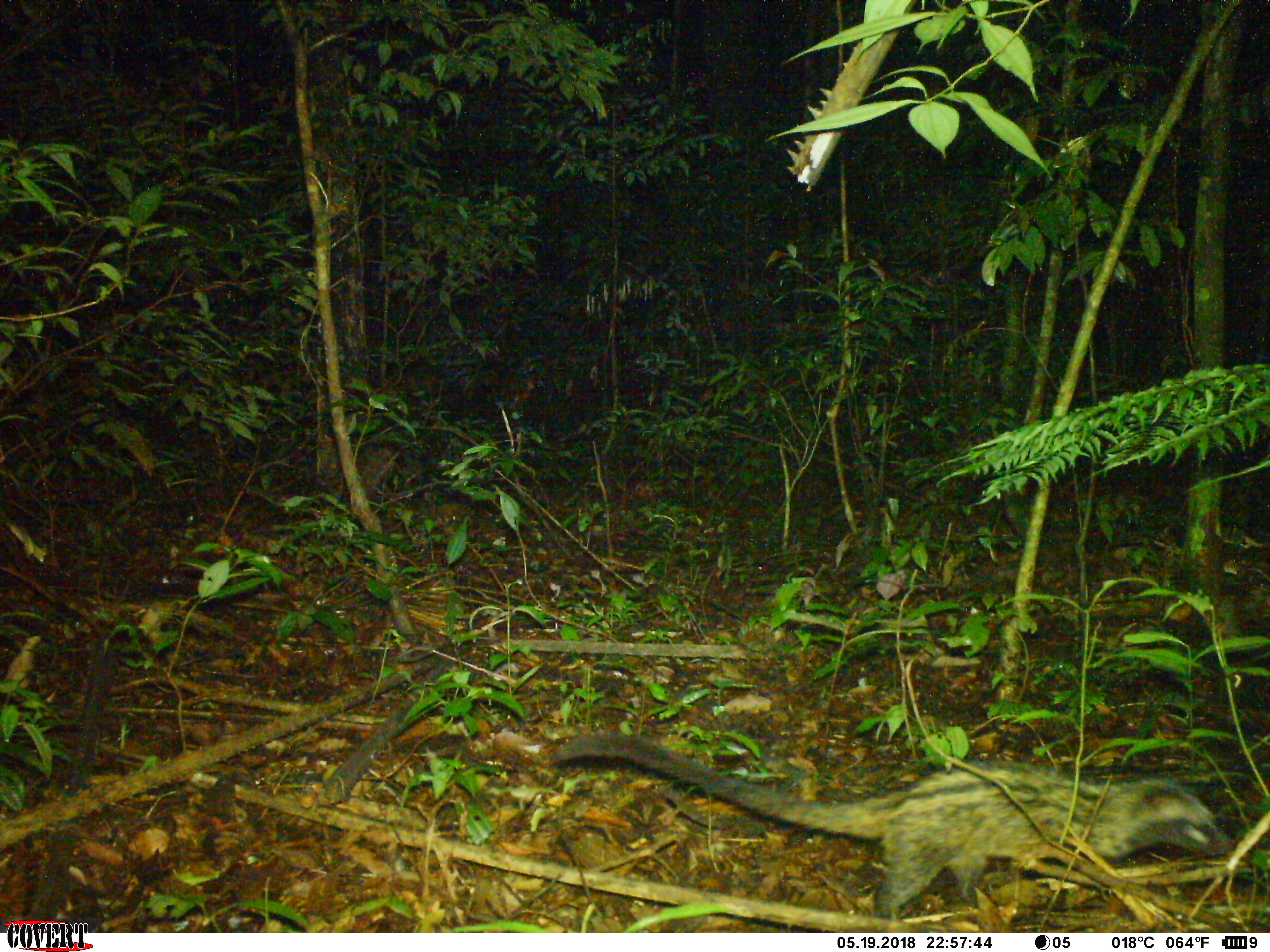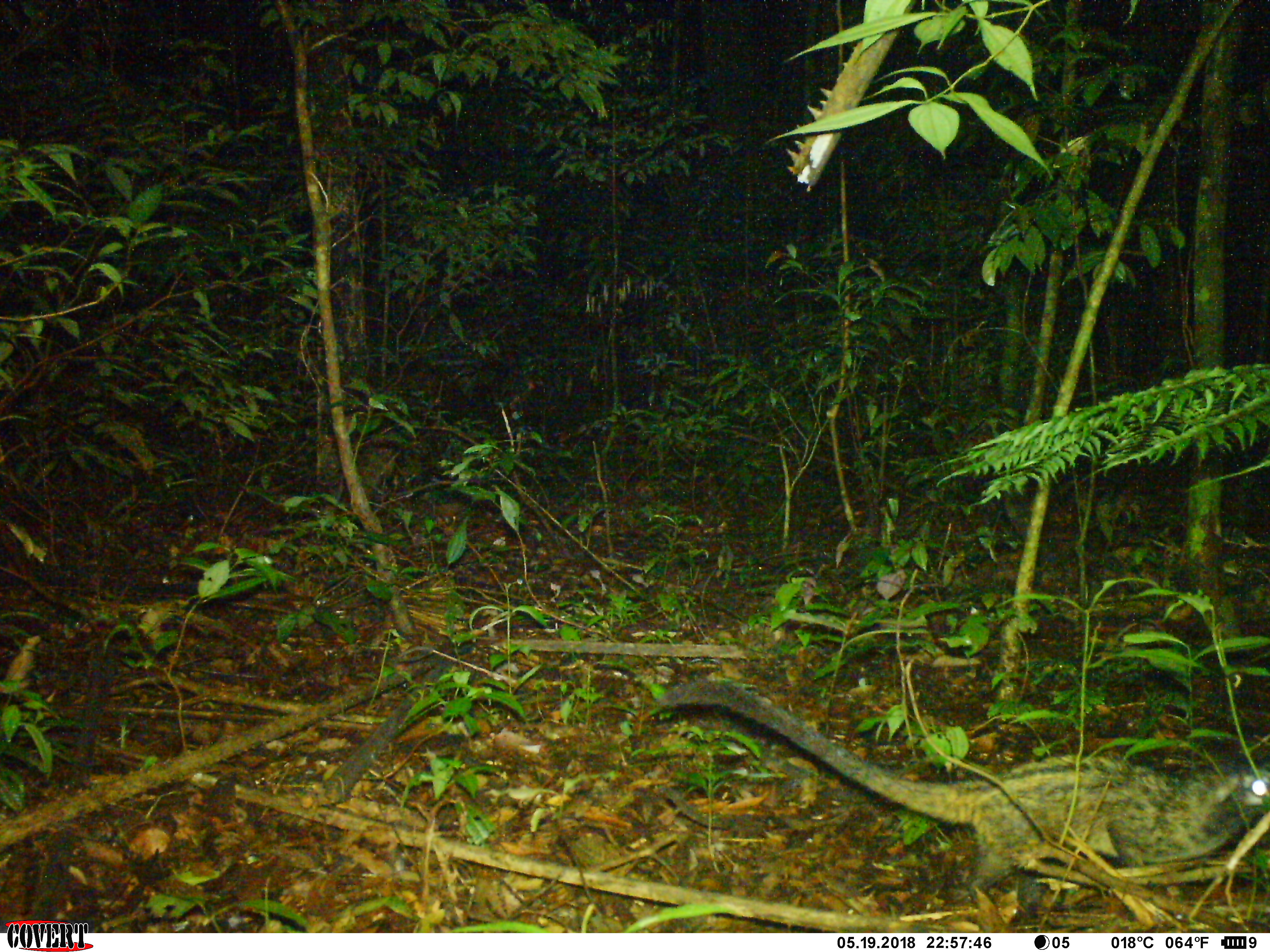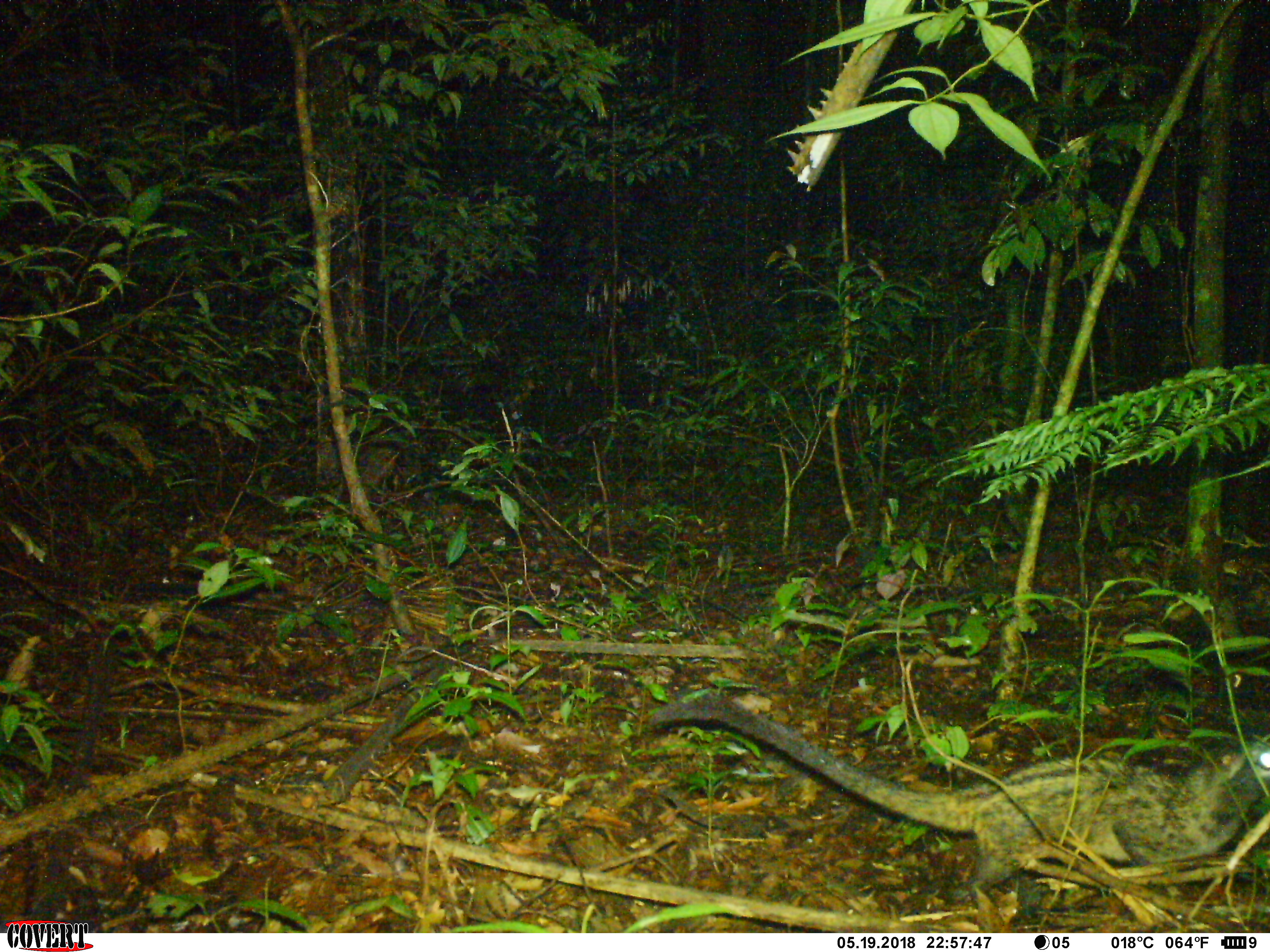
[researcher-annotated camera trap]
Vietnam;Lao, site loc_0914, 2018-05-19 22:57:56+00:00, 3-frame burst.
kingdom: Animalia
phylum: Chordata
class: Mammalia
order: Carnivora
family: Viverridae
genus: Paradoxurus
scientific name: Paradoxurus hermaphroditus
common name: common palm civet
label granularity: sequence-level